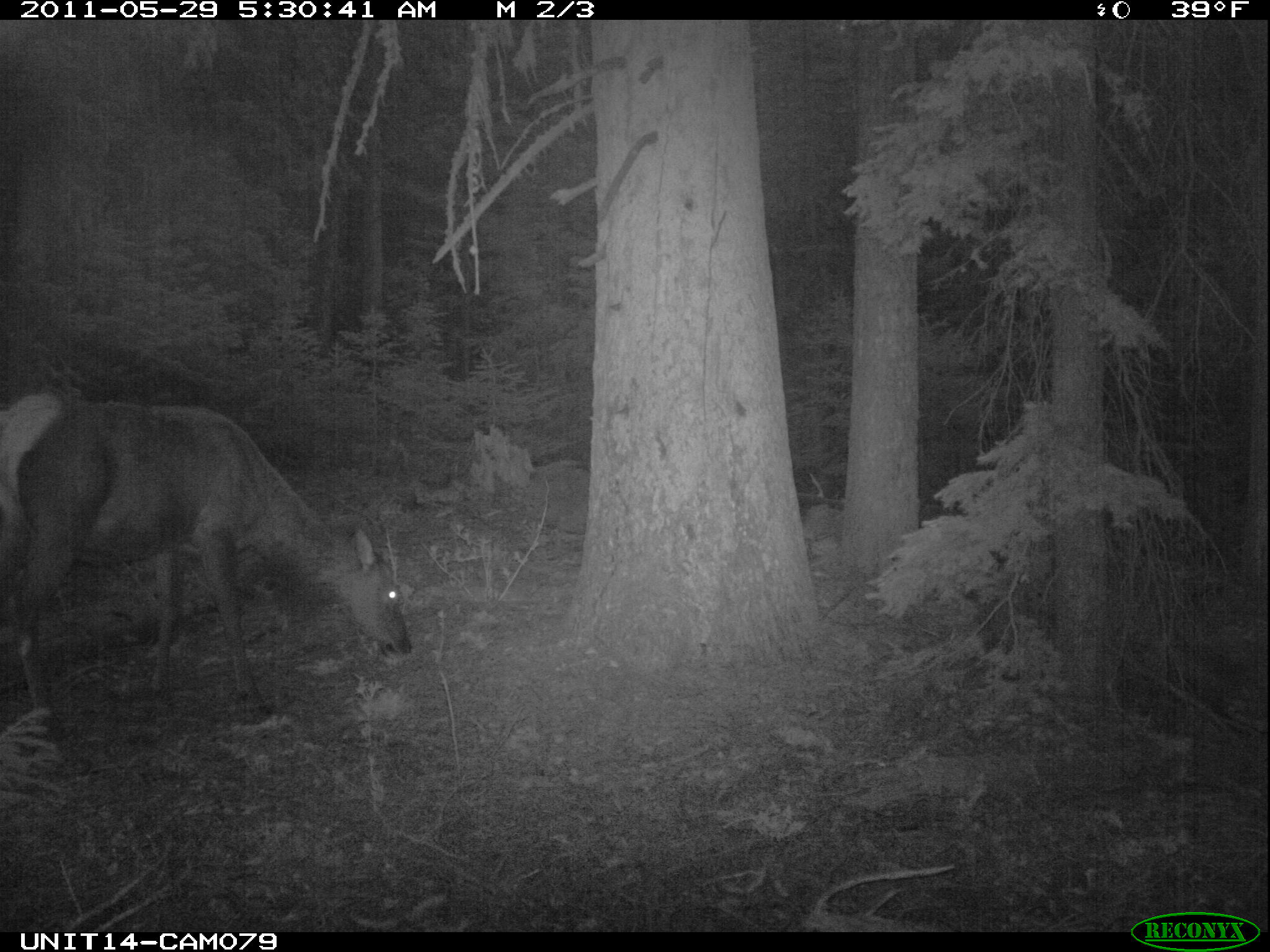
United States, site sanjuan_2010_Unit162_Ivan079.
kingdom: Animalia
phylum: Chordata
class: Mammalia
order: Artiodactyla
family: Cervidae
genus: Cervus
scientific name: Cervus elaphus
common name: red deer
Cervus elaphus (red deer).